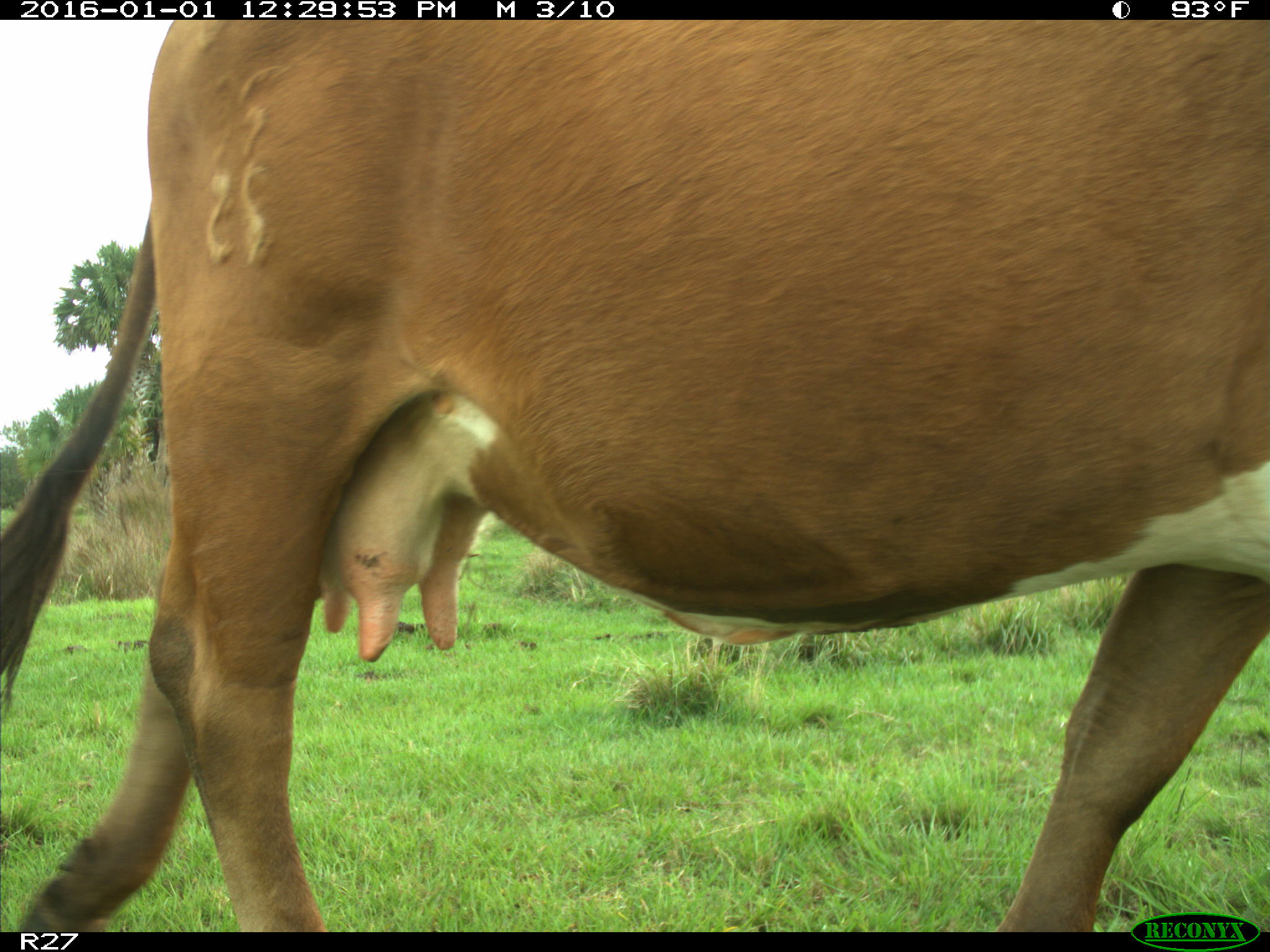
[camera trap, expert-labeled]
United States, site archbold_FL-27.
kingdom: Animalia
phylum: Chordata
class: Mammalia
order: Artiodactyla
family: Bovidae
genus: Bos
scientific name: Bos taurus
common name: domestic cow